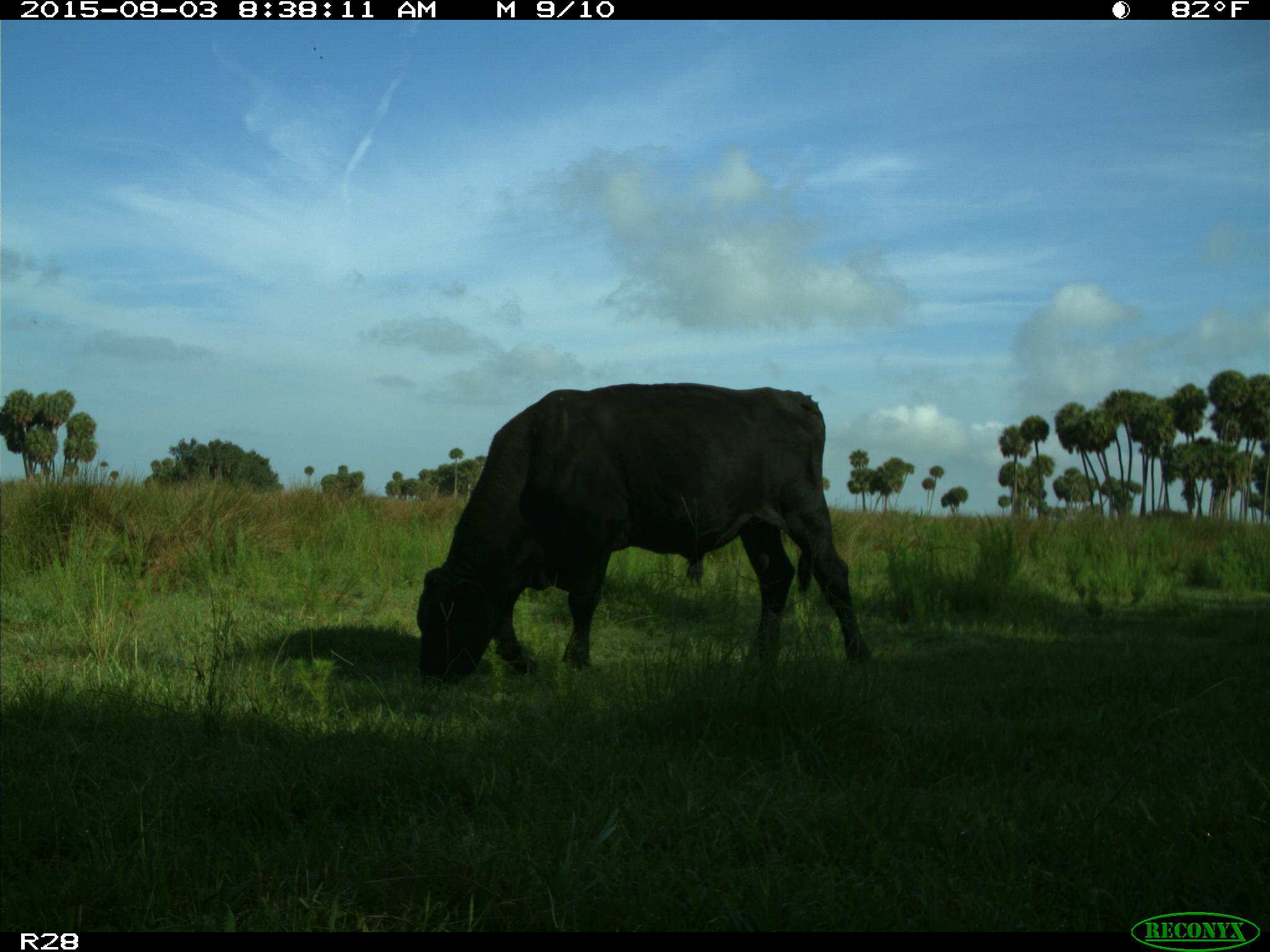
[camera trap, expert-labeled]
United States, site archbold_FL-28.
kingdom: Animalia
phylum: Chordata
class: Mammalia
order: Artiodactyla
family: Bovidae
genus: Bos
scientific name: Bos taurus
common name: domestic cow